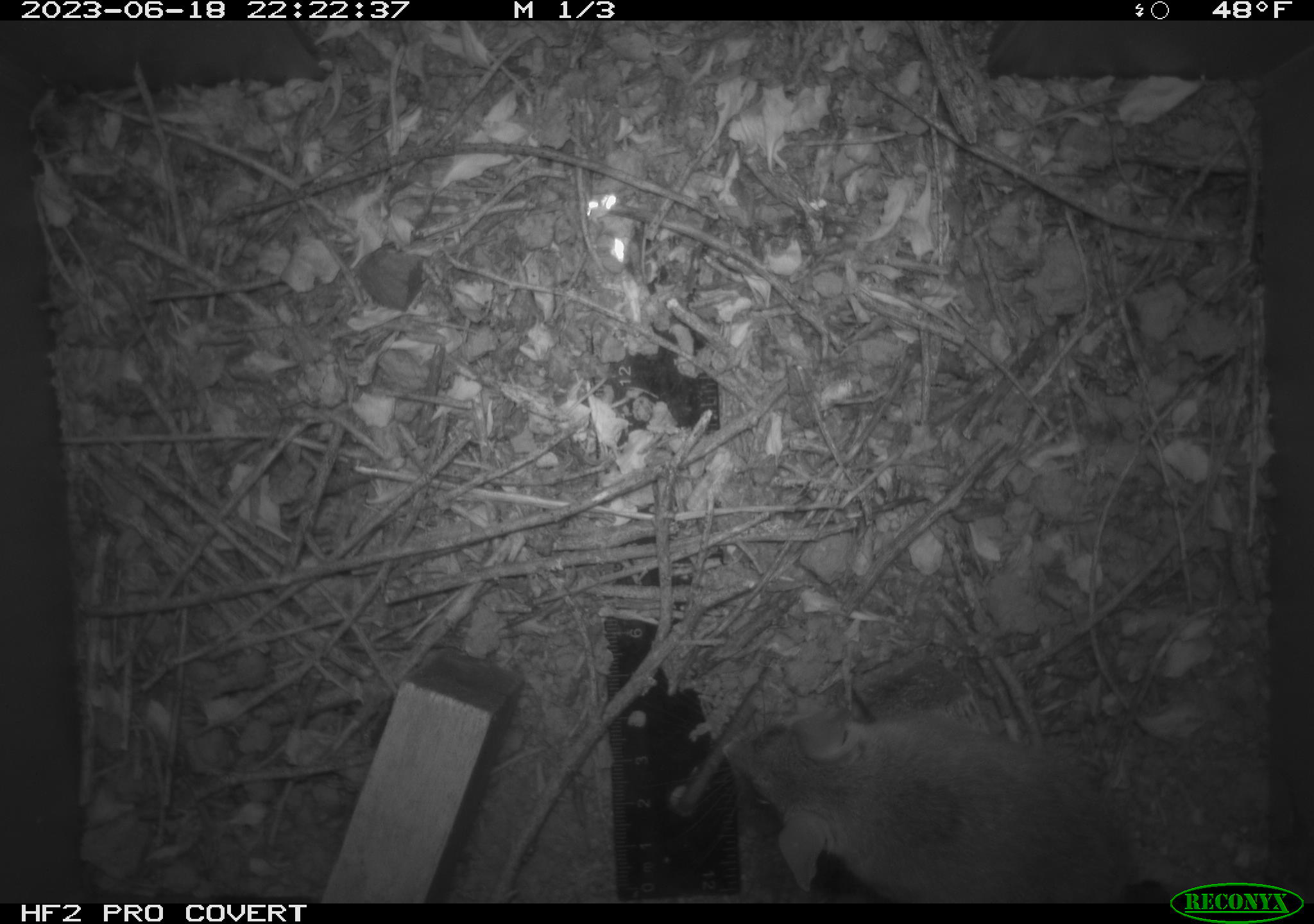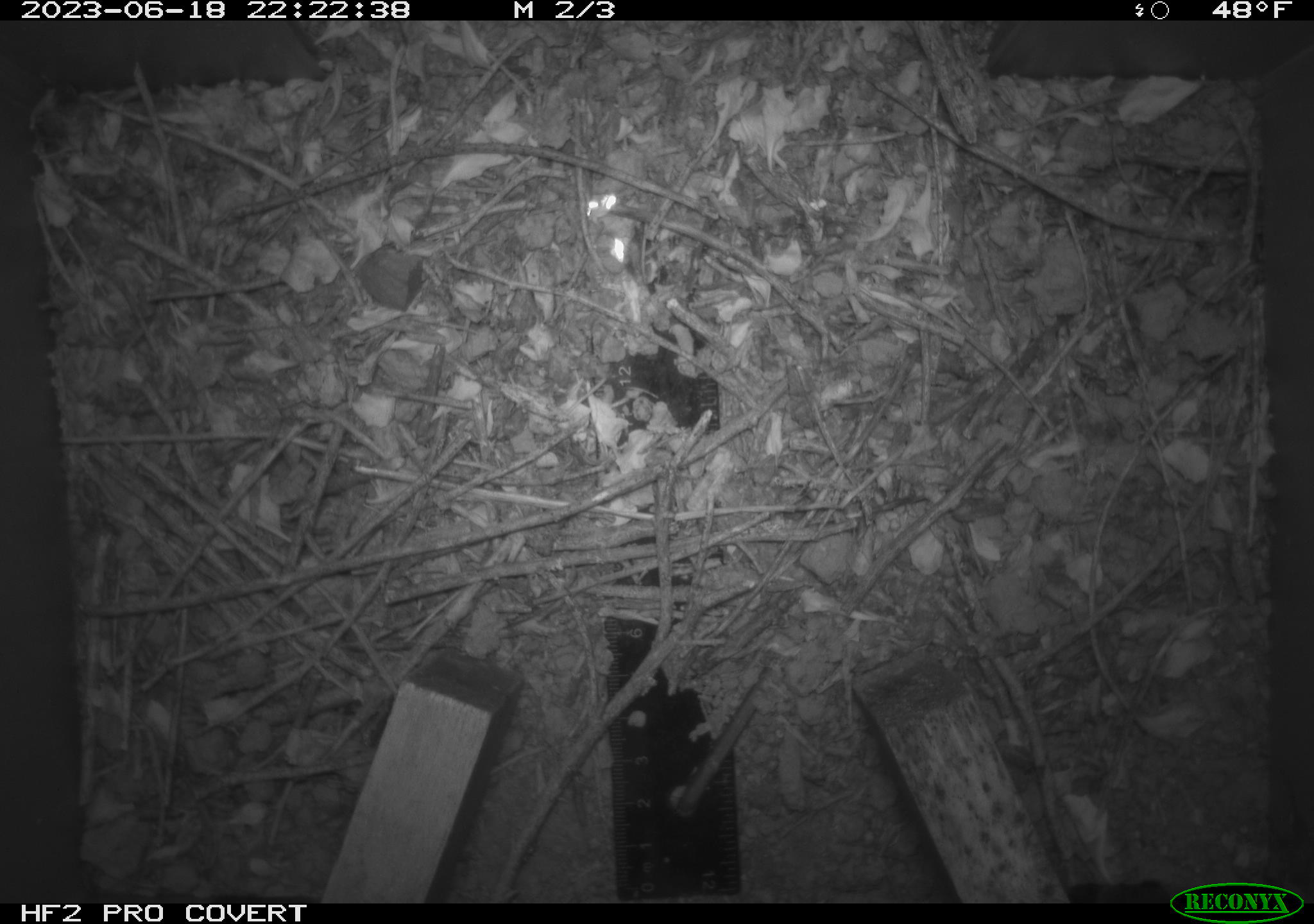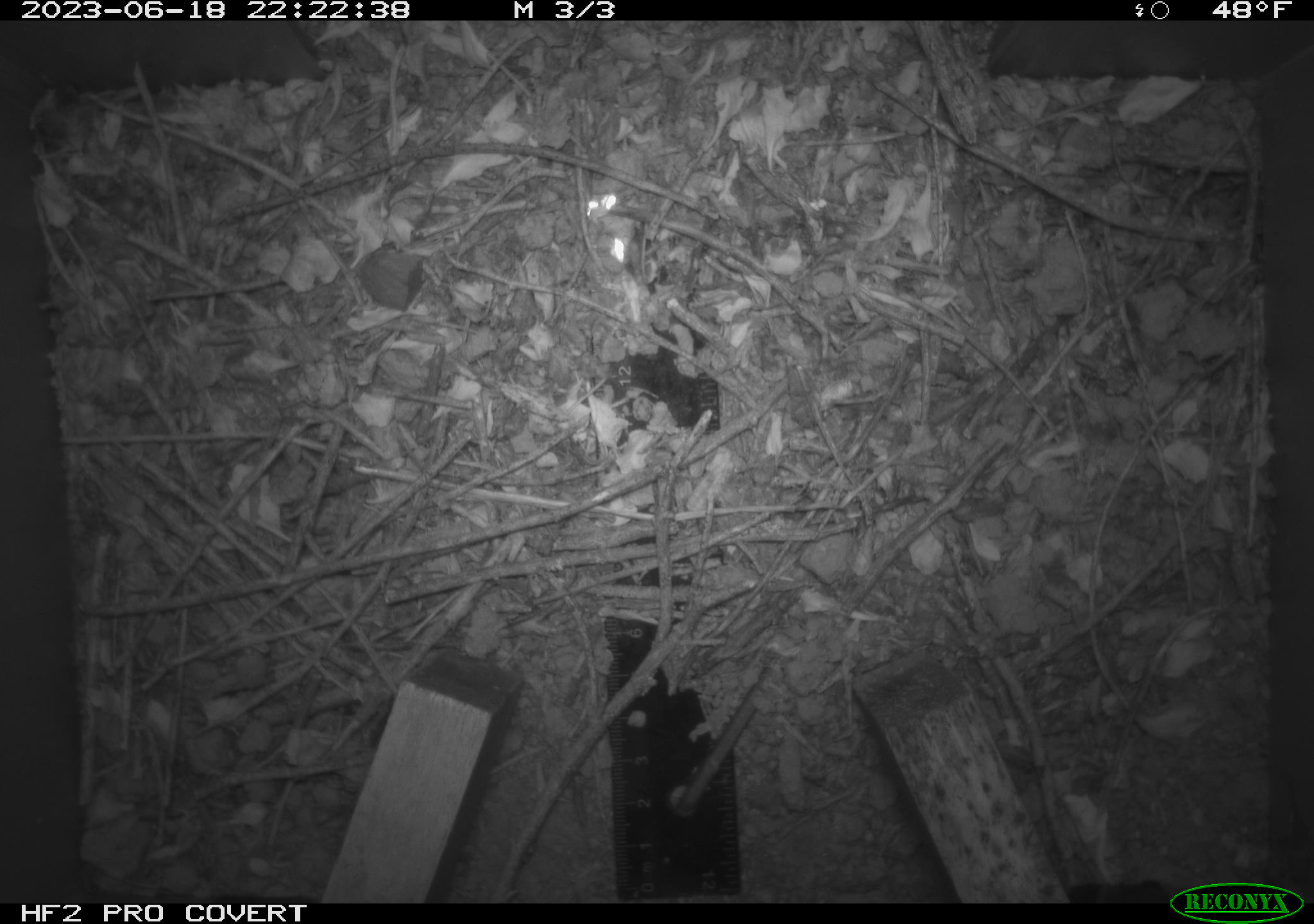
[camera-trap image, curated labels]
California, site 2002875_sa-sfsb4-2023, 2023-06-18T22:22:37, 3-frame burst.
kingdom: Animalia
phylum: Chordata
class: Mammalia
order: Rodentia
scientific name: Rodentia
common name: mouse species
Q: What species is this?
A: Mouse species (Rodentia).